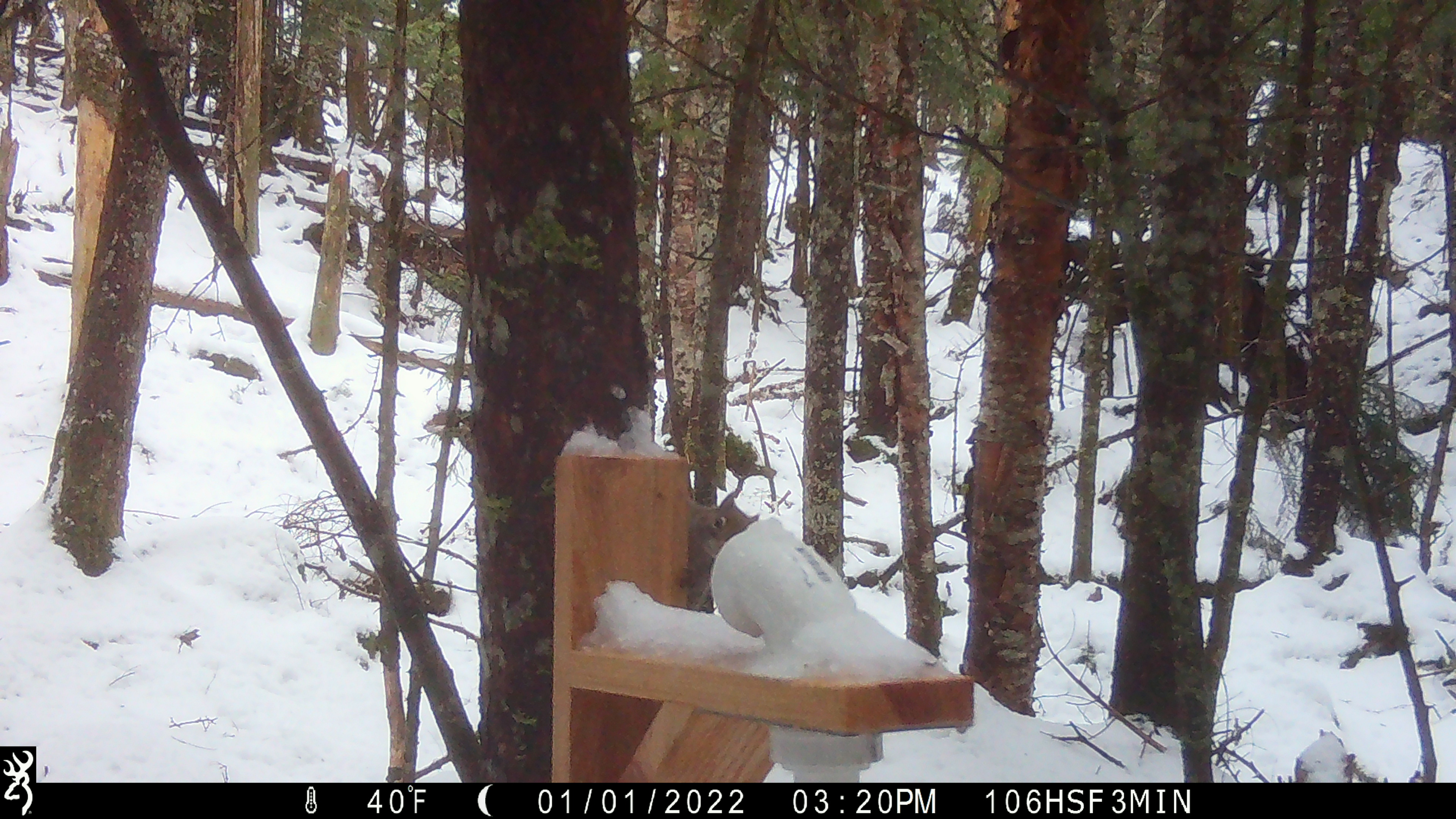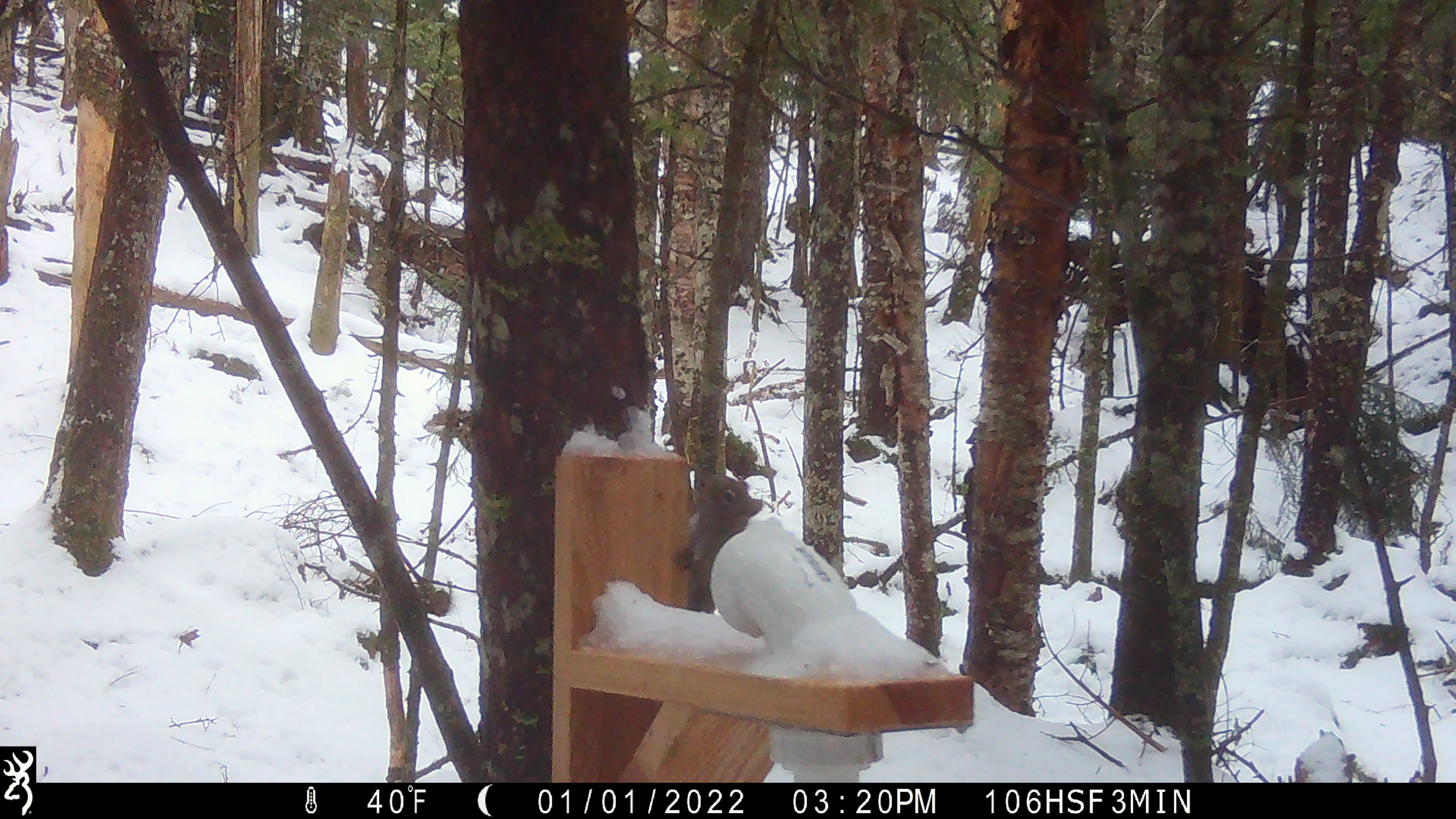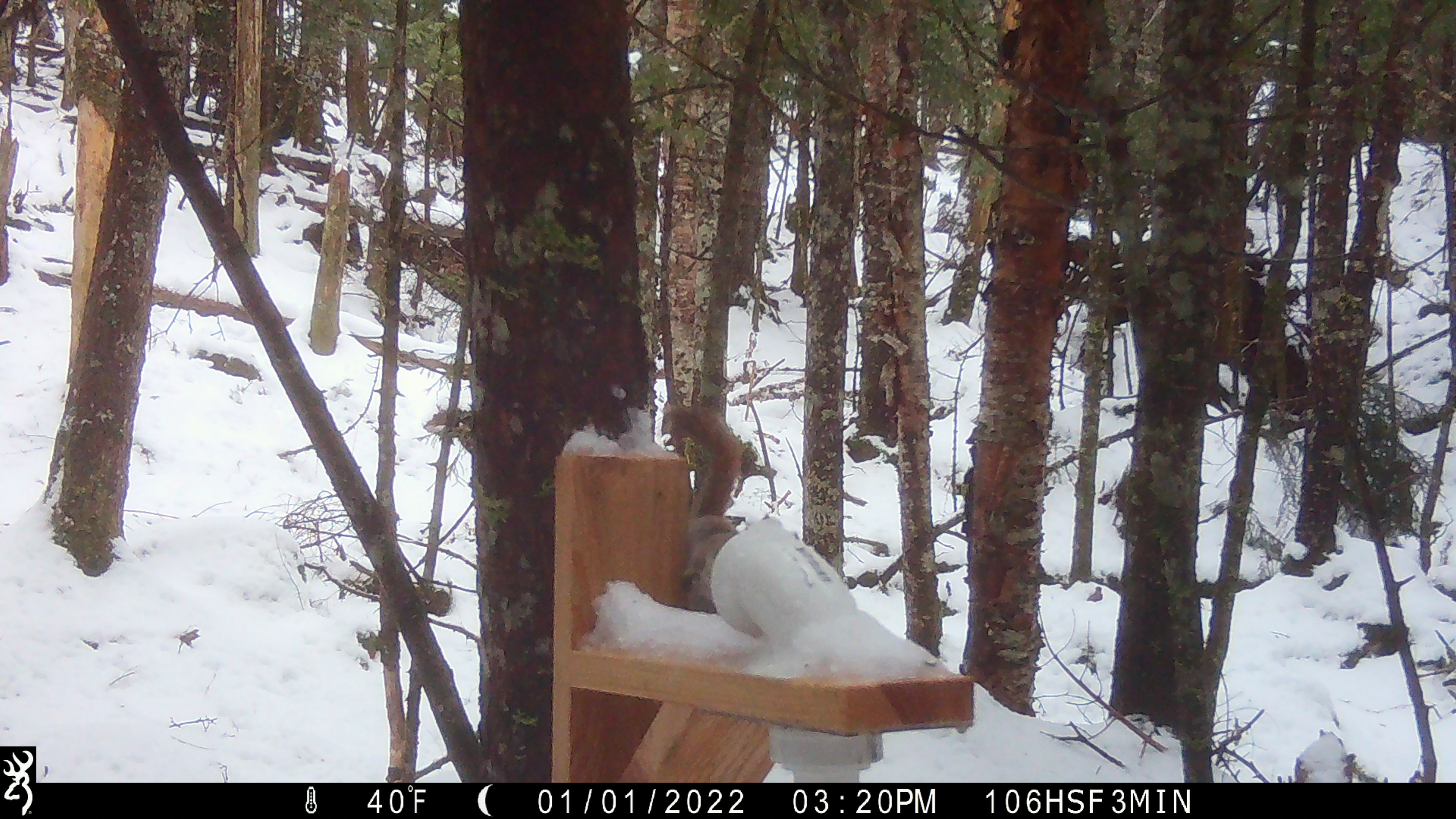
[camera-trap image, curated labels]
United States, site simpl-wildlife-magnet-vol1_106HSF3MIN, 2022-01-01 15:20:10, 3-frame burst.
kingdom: Animalia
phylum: Chordata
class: Mammalia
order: Rodentia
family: Sciuridae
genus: Tamiasciurus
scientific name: Tamiasciurus hudsonicus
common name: red squirrel